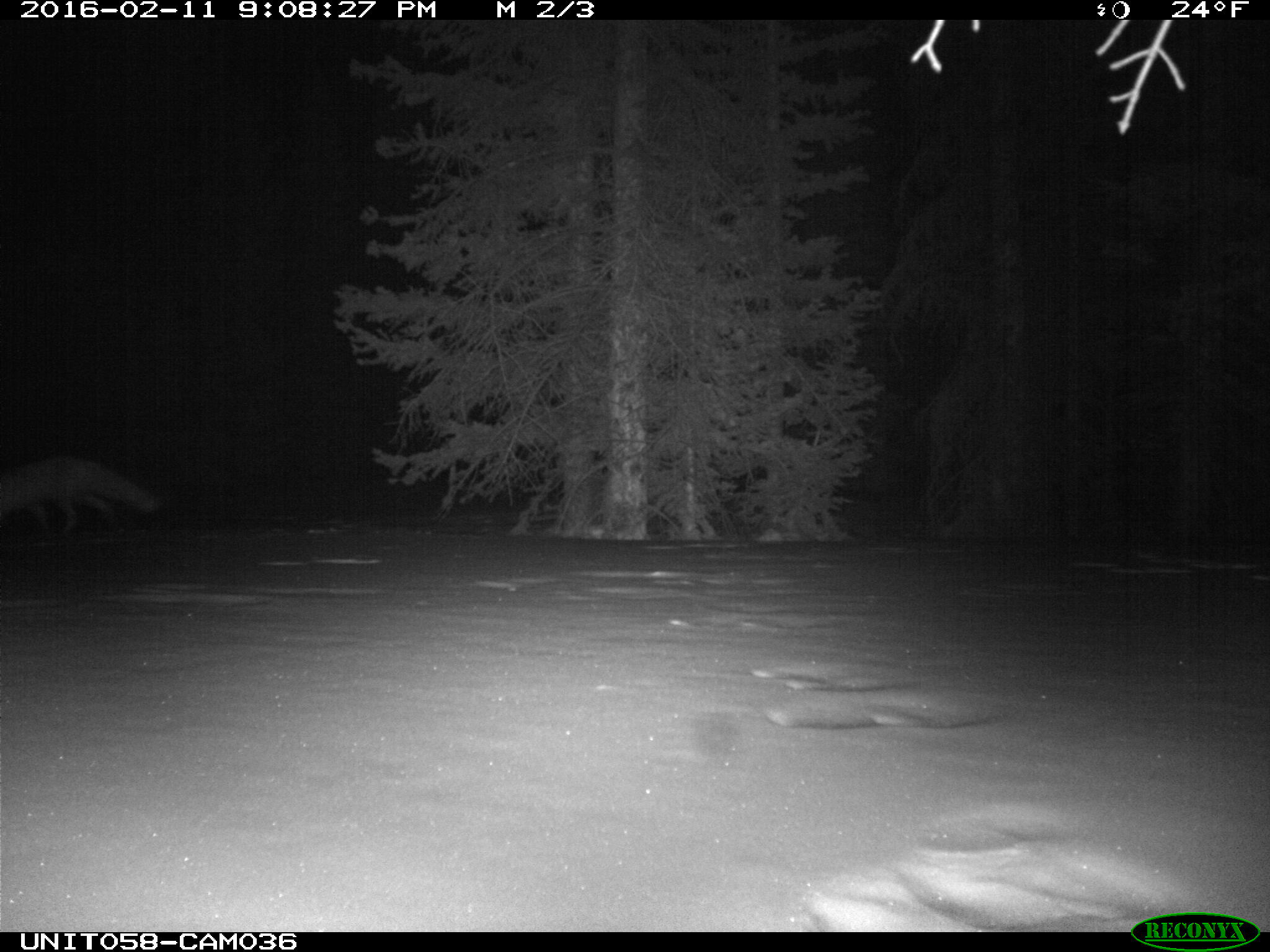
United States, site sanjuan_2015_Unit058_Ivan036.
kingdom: Animalia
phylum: Chordata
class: Mammalia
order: Carnivora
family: Canidae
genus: Vulpes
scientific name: Vulpes vulpes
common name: red fox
Vulpes vulpes (red fox).